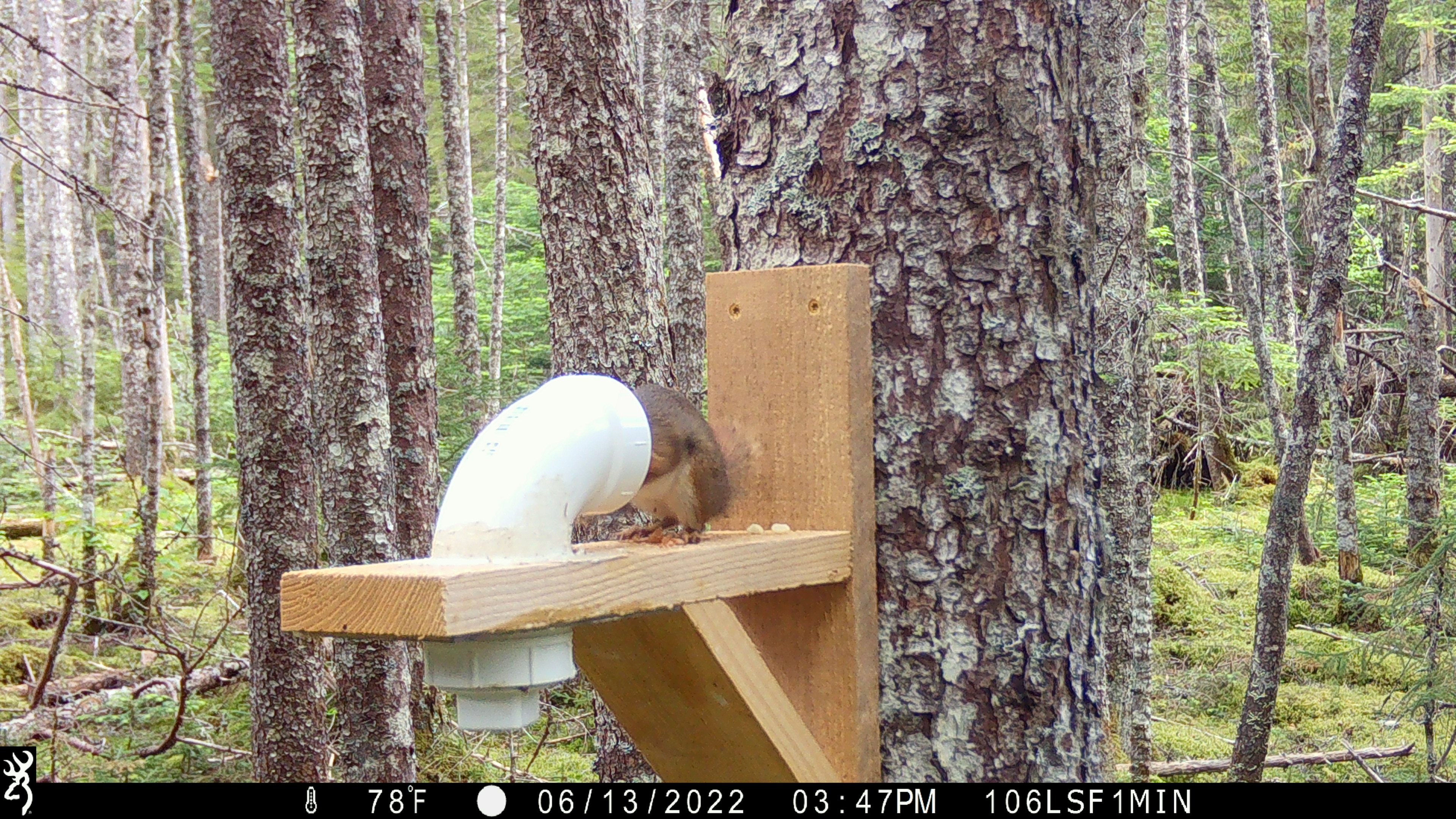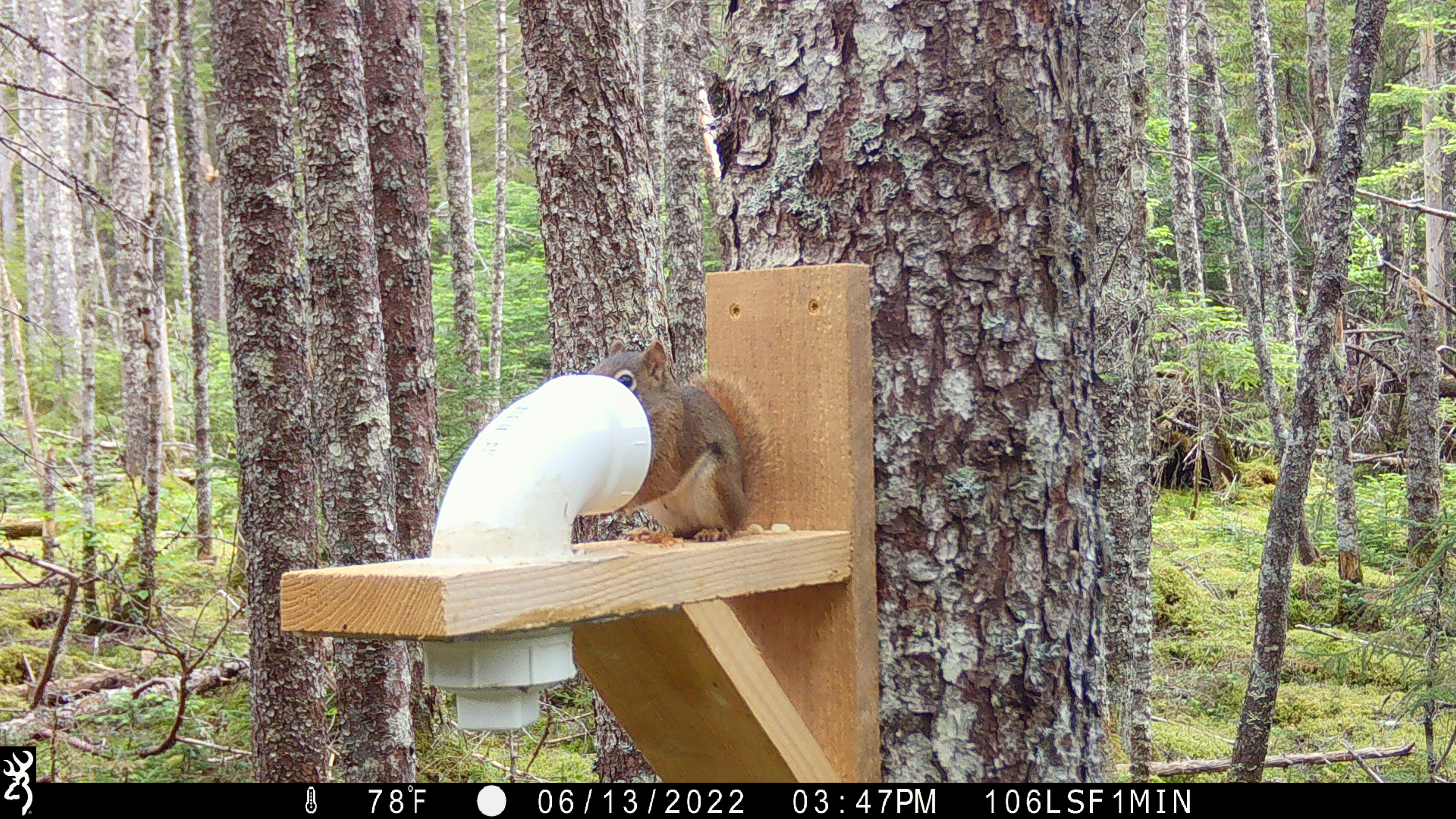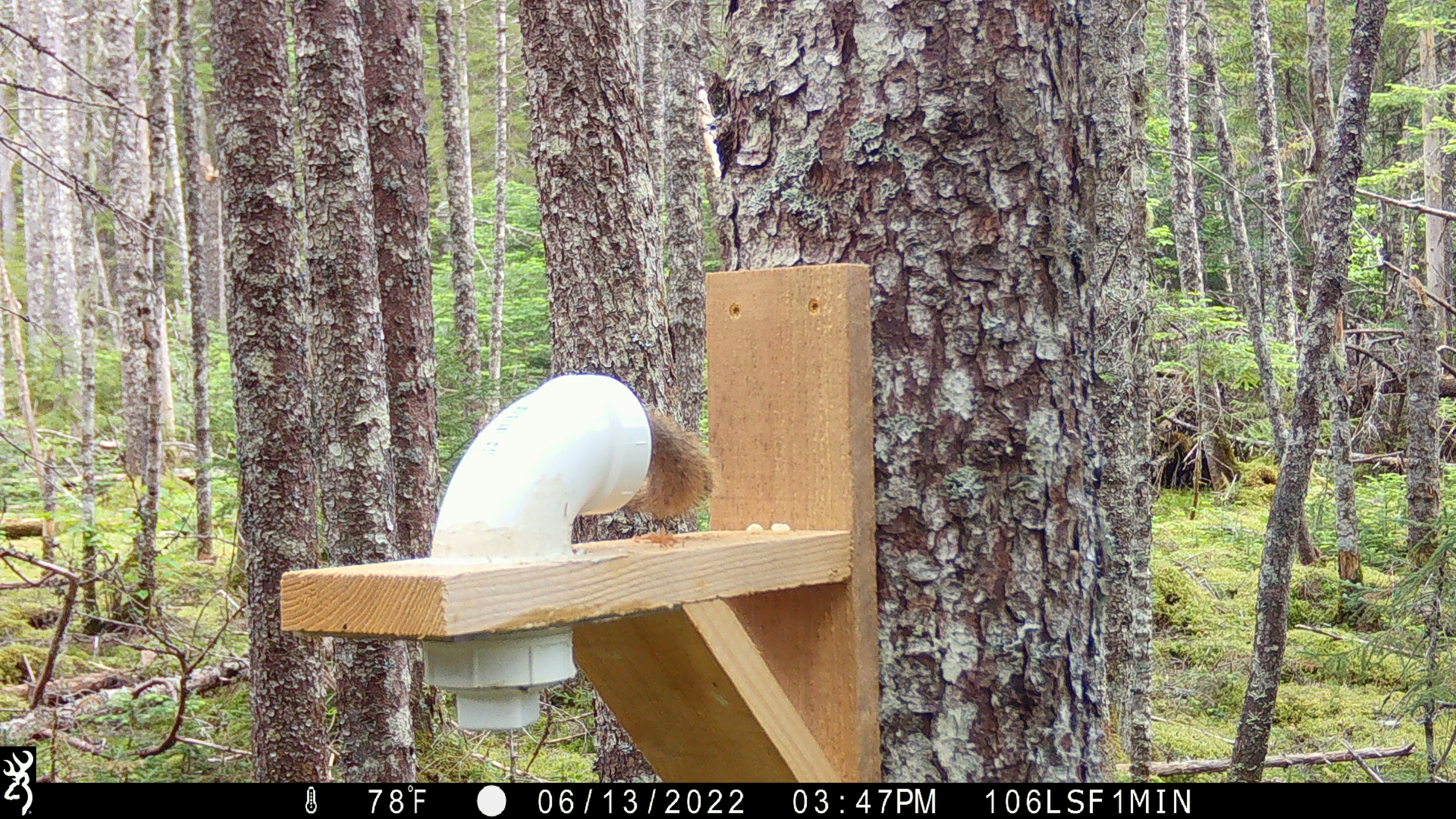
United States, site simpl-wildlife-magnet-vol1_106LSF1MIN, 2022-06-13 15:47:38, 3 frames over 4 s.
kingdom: Animalia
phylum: Chordata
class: Mammalia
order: Rodentia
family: Sciuridae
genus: Tamiasciurus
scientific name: Tamiasciurus hudsonicus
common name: red squirrel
Red squirrel (Tamiasciurus hudsonicus).